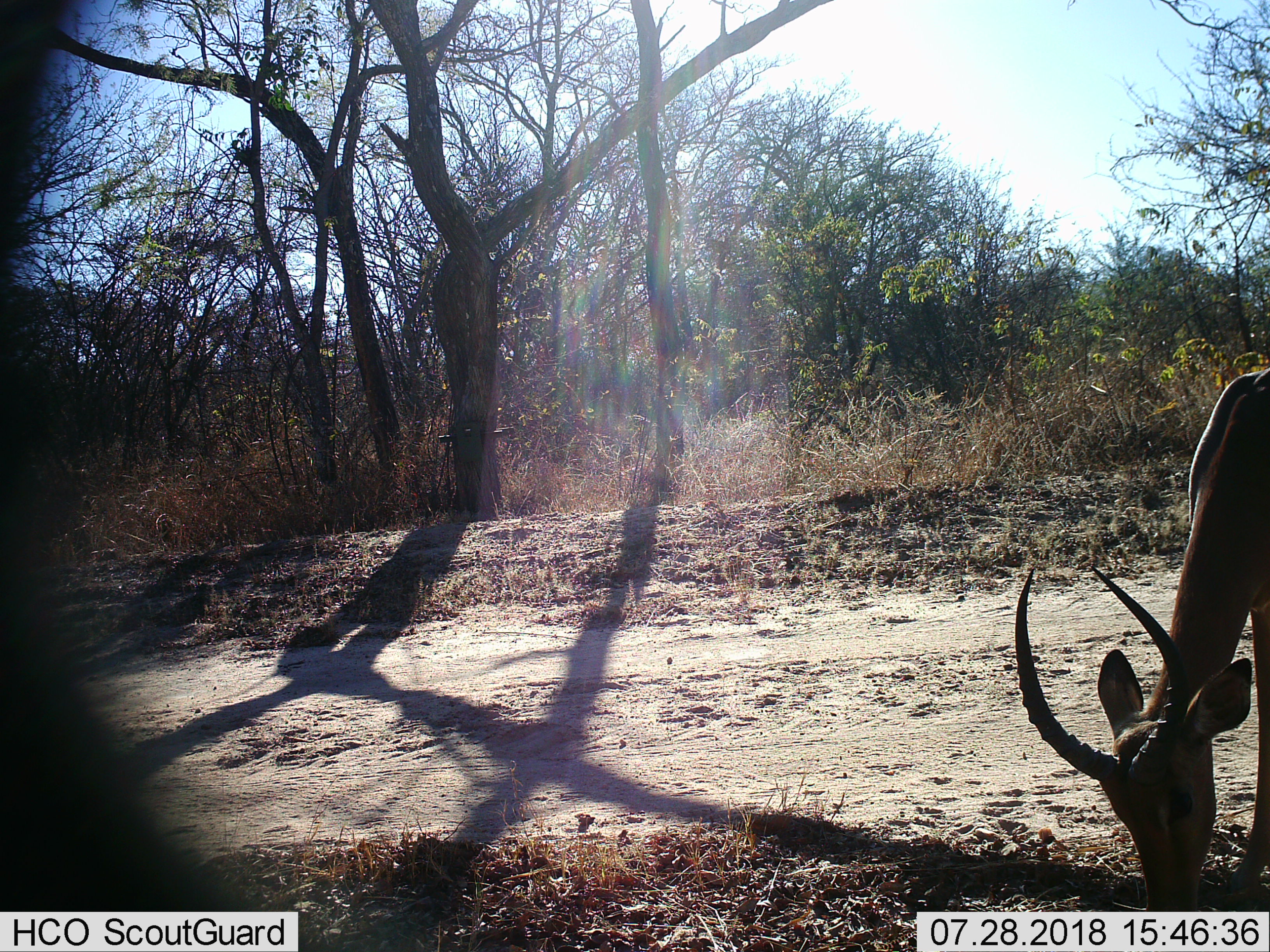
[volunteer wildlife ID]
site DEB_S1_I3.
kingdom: Animalia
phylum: Chordata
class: Mammalia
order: Artiodactyla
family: Bovidae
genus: Aepyceros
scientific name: Aepyceros melampus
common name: impala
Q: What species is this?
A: Impala (Aepyceros melampus).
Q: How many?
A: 1.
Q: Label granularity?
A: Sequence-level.